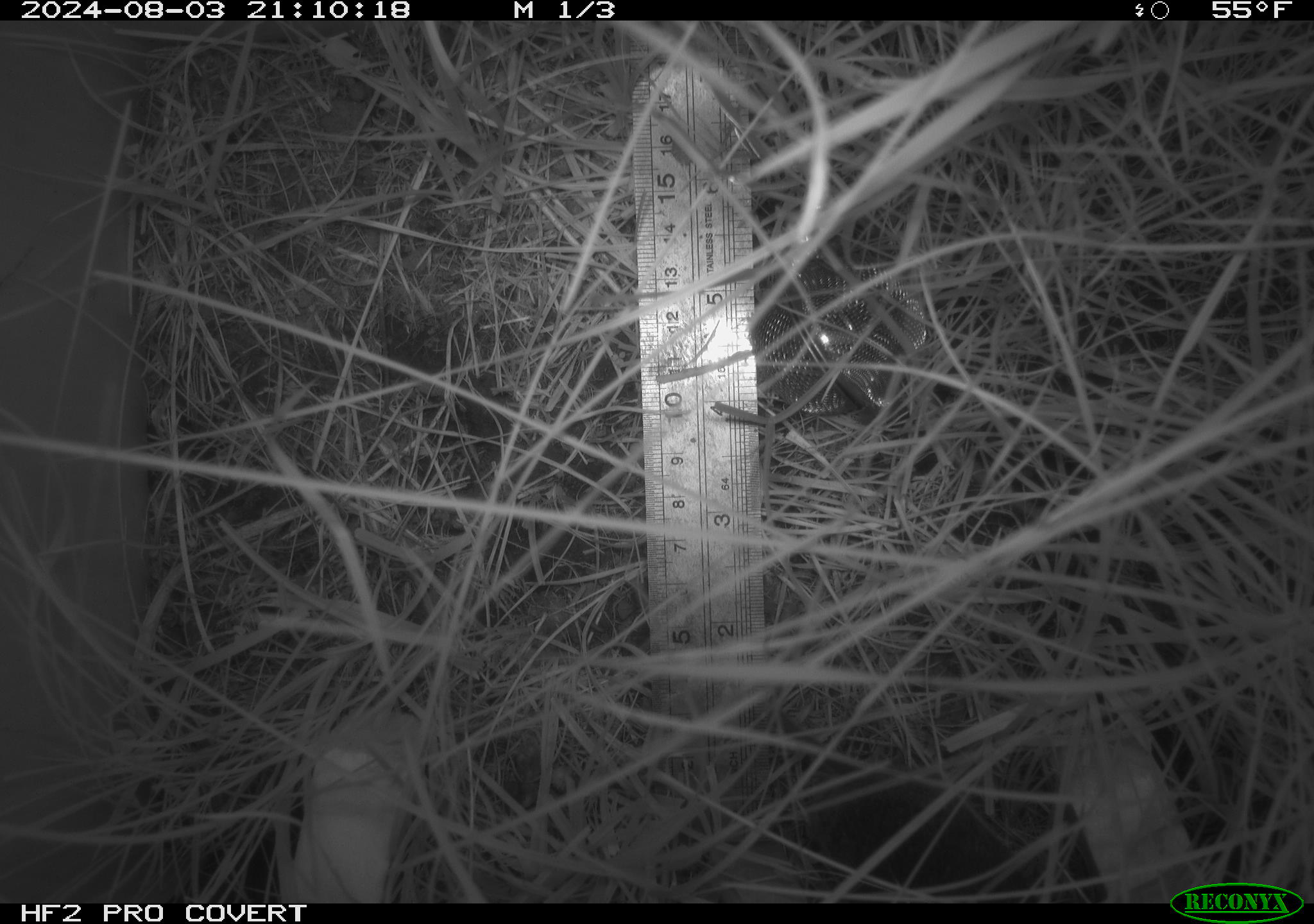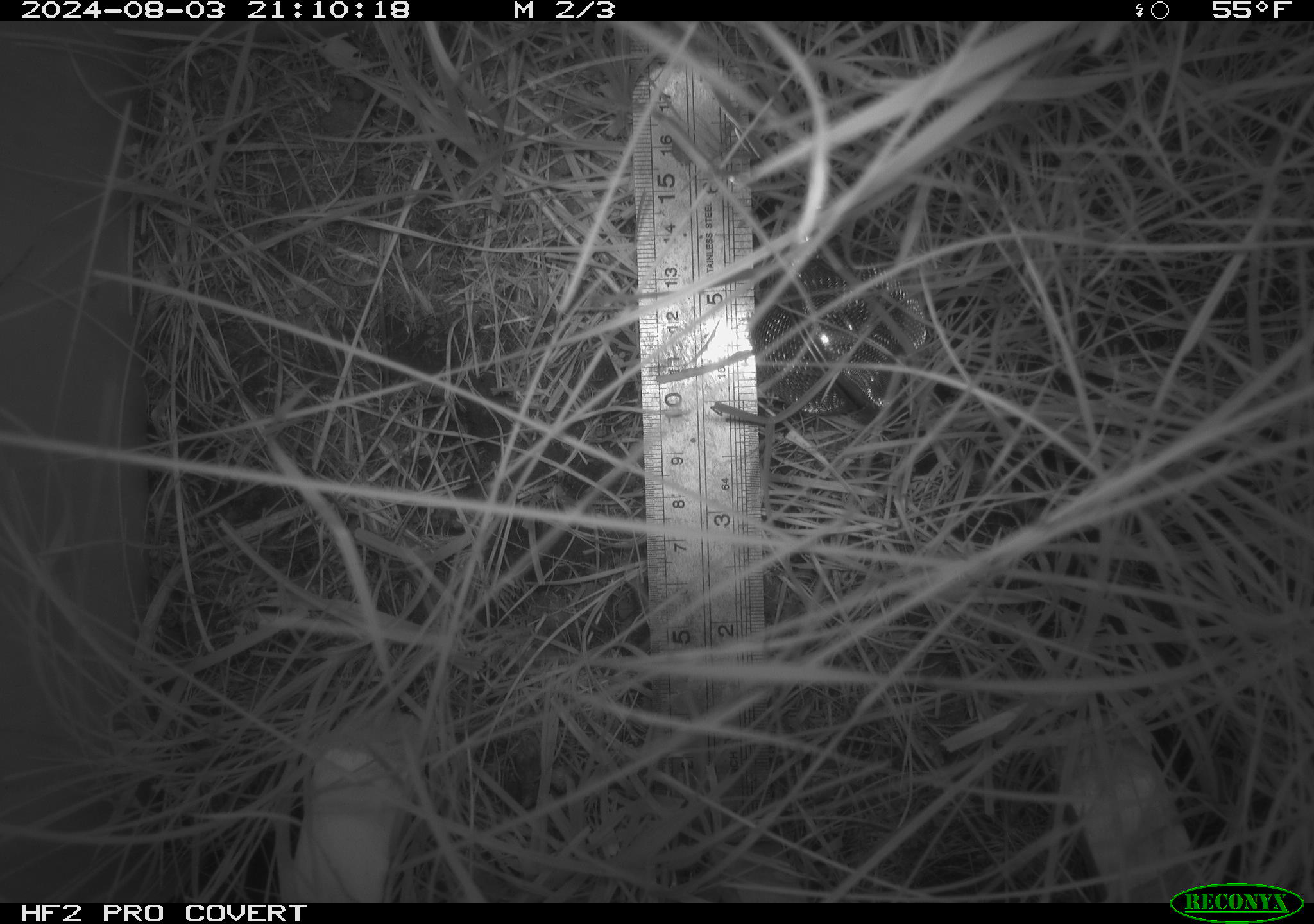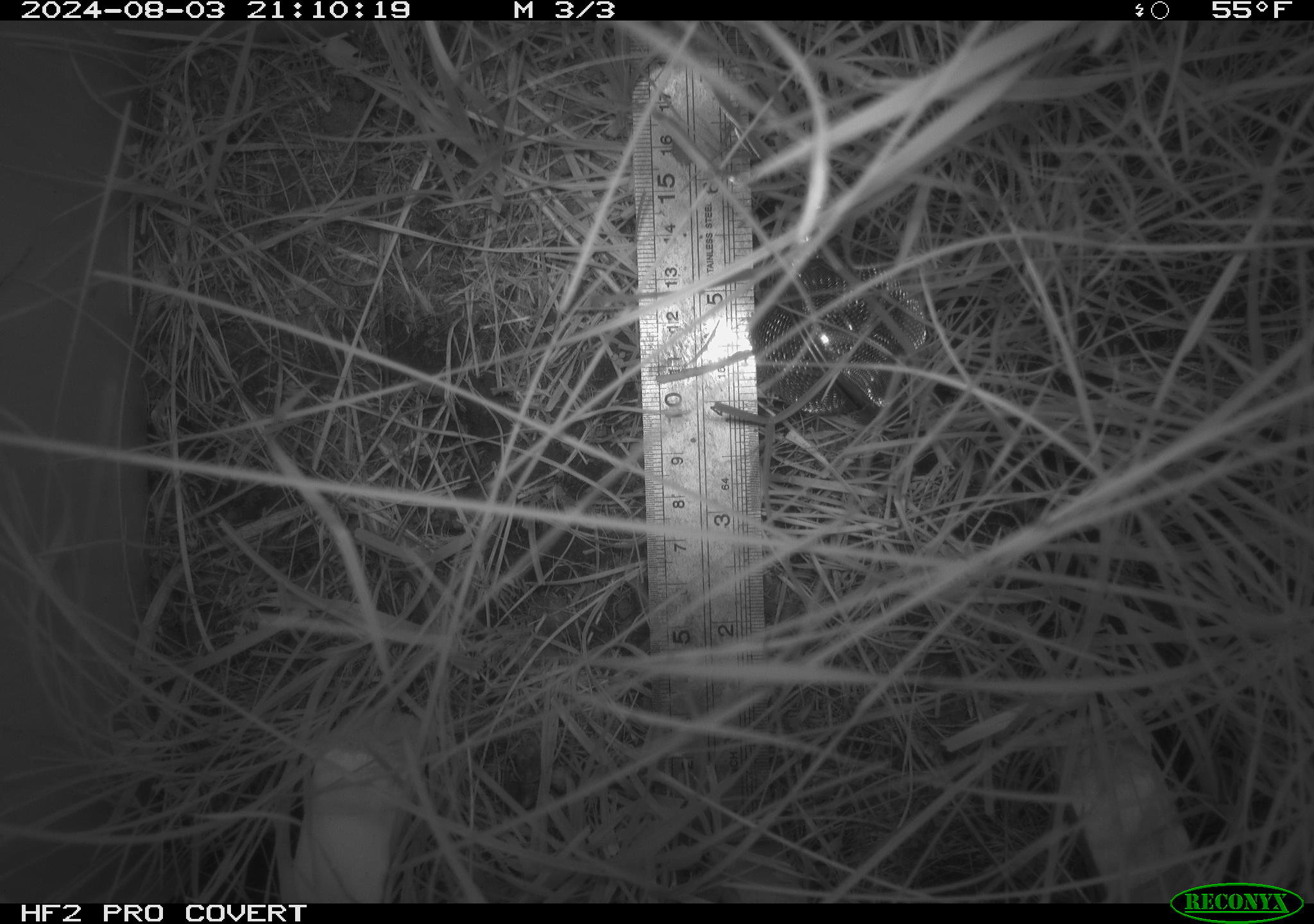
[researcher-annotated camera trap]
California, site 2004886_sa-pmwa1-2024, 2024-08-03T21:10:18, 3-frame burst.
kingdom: Animalia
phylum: Chordata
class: Mammalia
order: Rodentia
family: Cricetidae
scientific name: Arvicolinae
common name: voles, lemmings, and muskrats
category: arvicolinae subfamily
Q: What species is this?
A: Arvicolinae subfamily (voles, lemmings, and muskrats) (Arvicolinae).